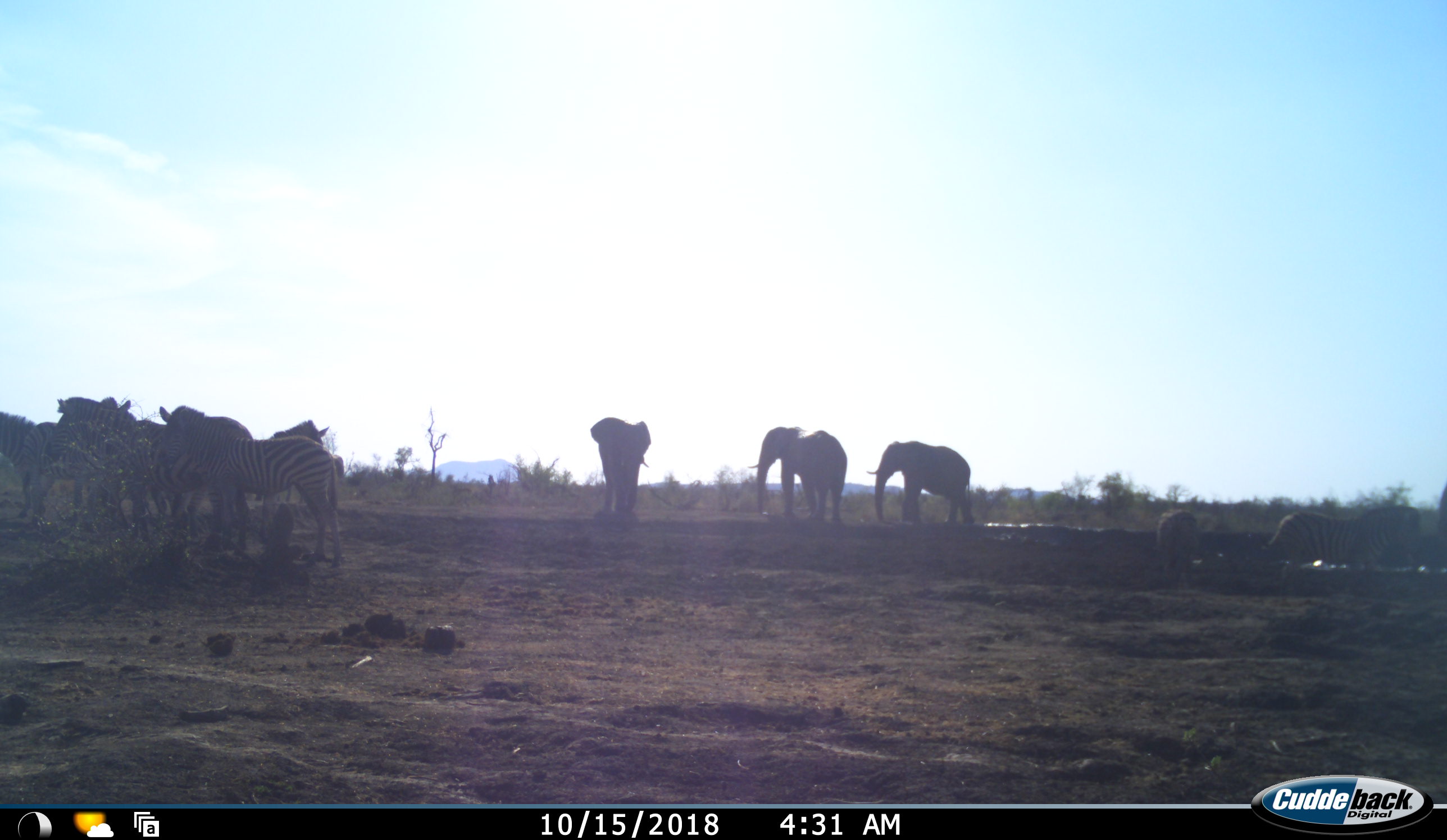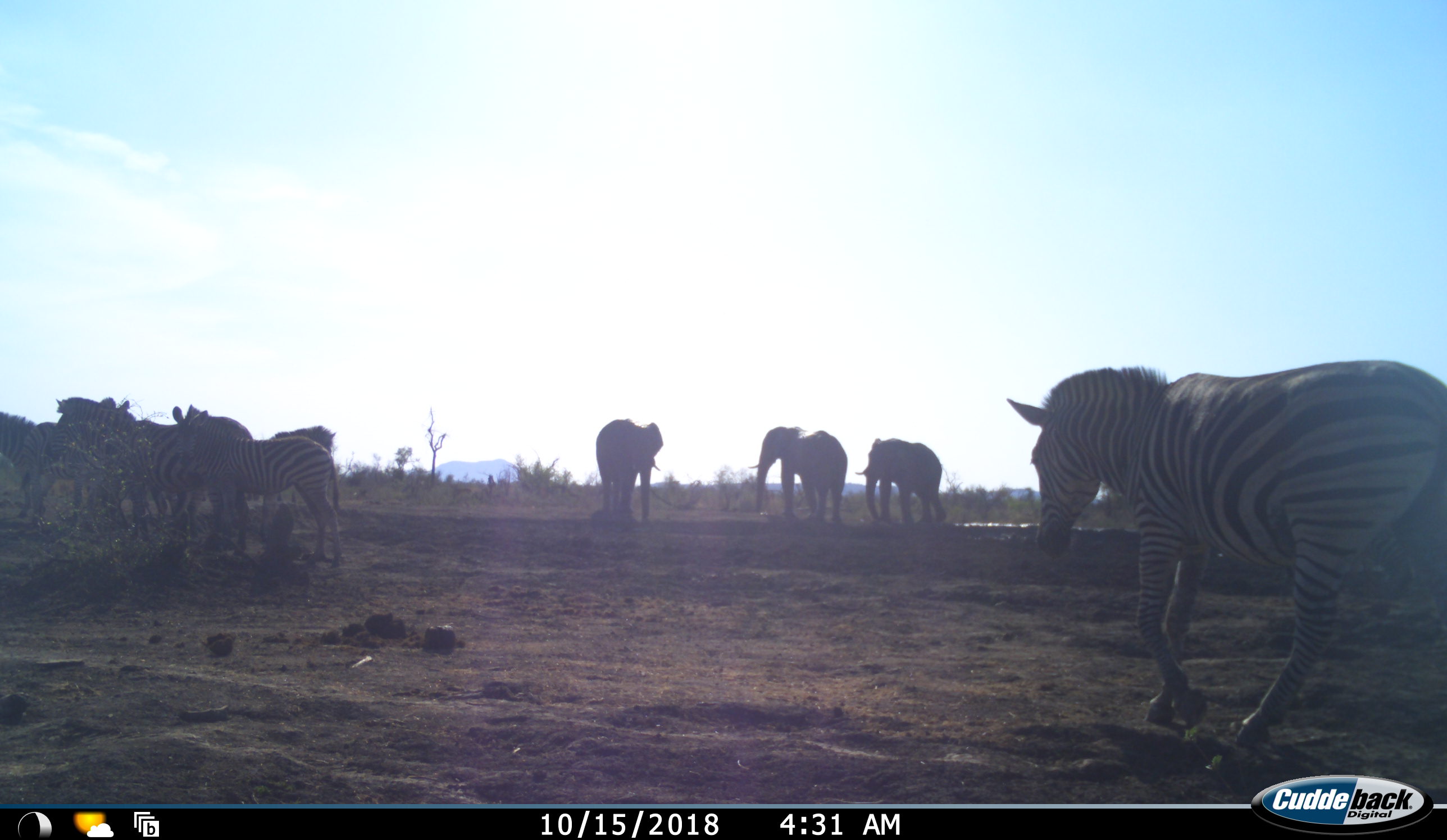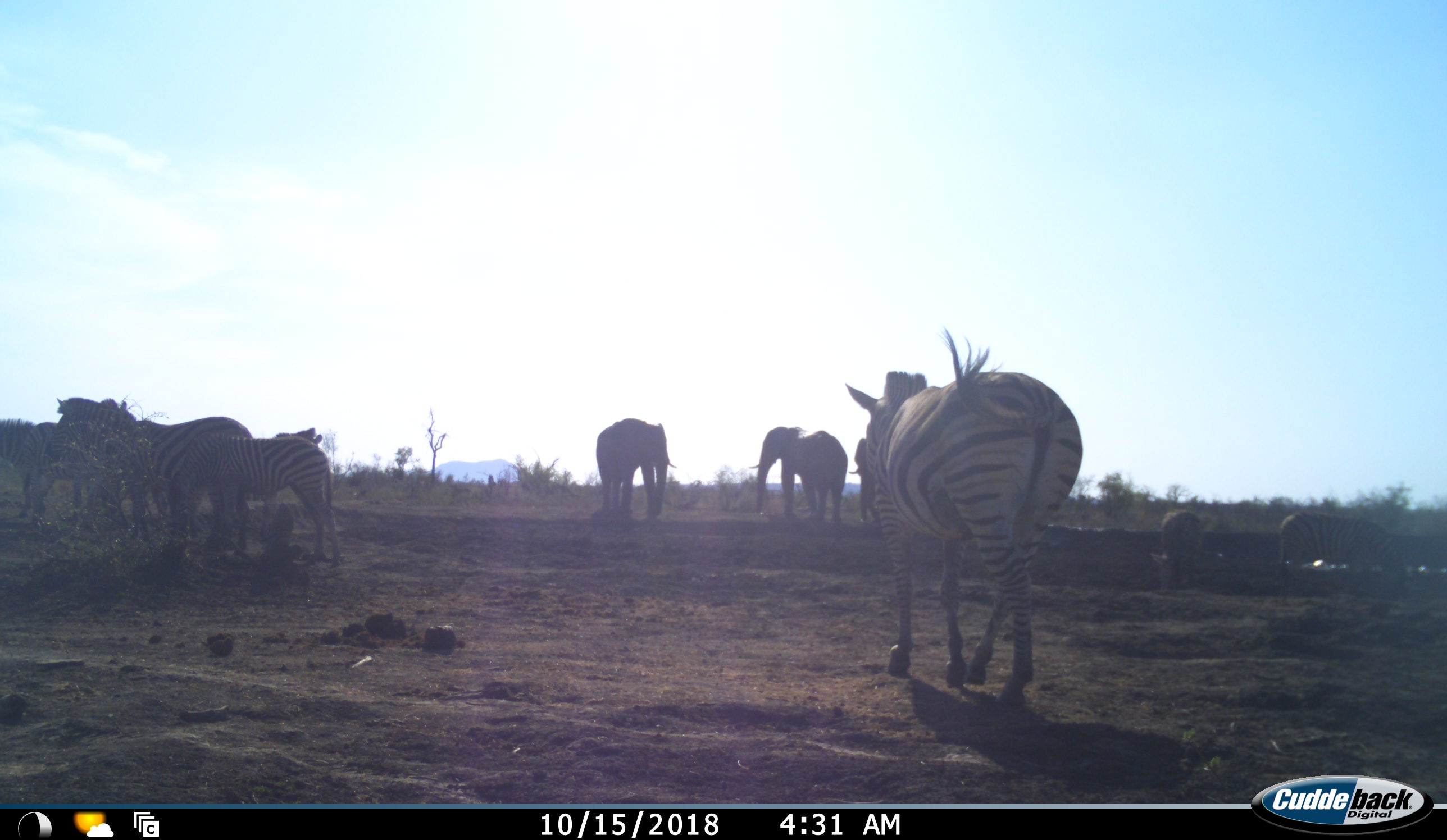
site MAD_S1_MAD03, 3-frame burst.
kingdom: Animalia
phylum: Chordata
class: Mammalia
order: Proboscidea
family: Elephantidae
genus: Loxodonta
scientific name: Loxodonta africana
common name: african bush elephant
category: elephant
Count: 3.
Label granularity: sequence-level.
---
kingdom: Animalia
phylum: Chordata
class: Mammalia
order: Perissodactyla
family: Equidae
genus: Equus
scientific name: Equus quagga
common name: plains zebra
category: zebraplains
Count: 7.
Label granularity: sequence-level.